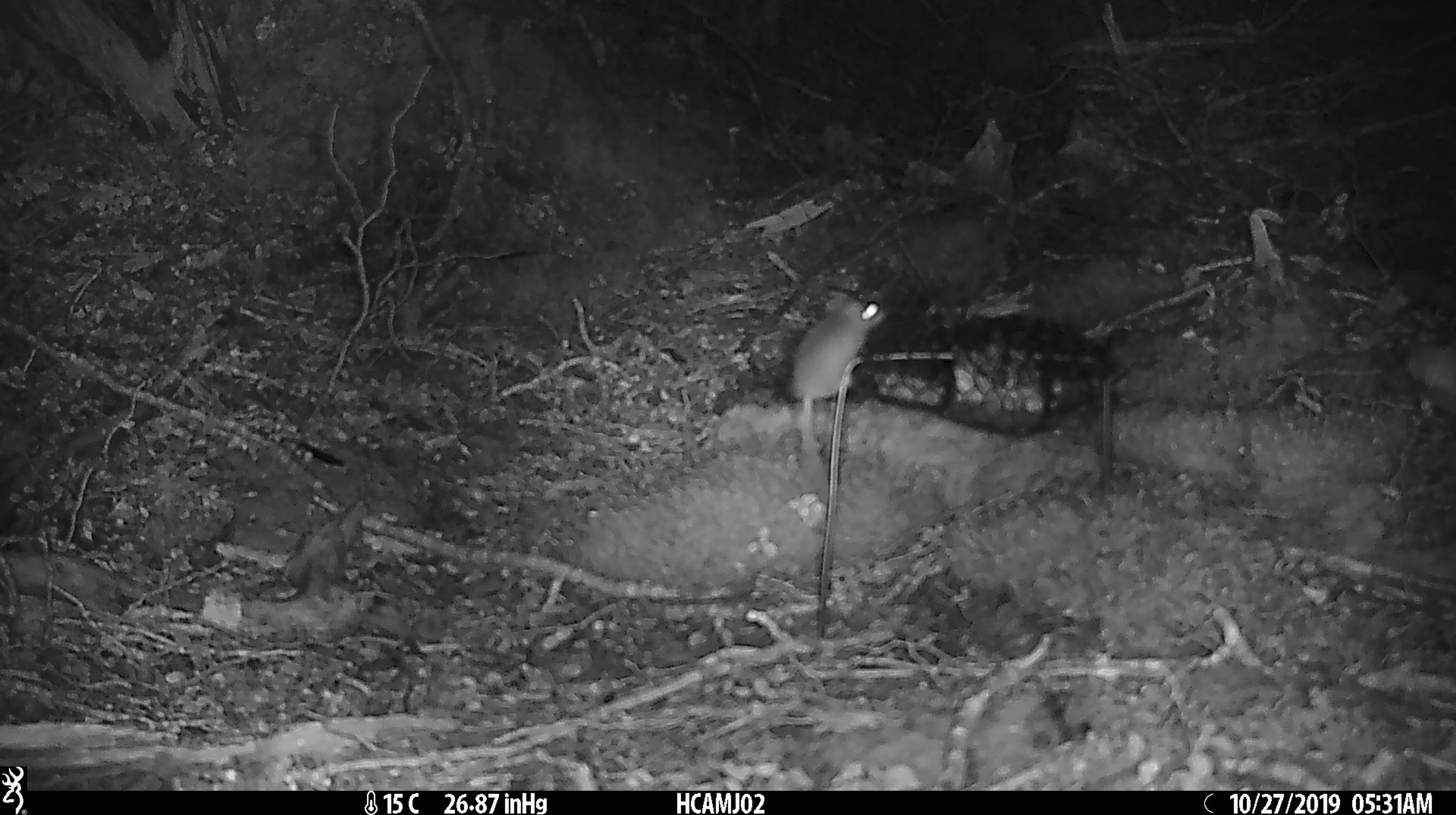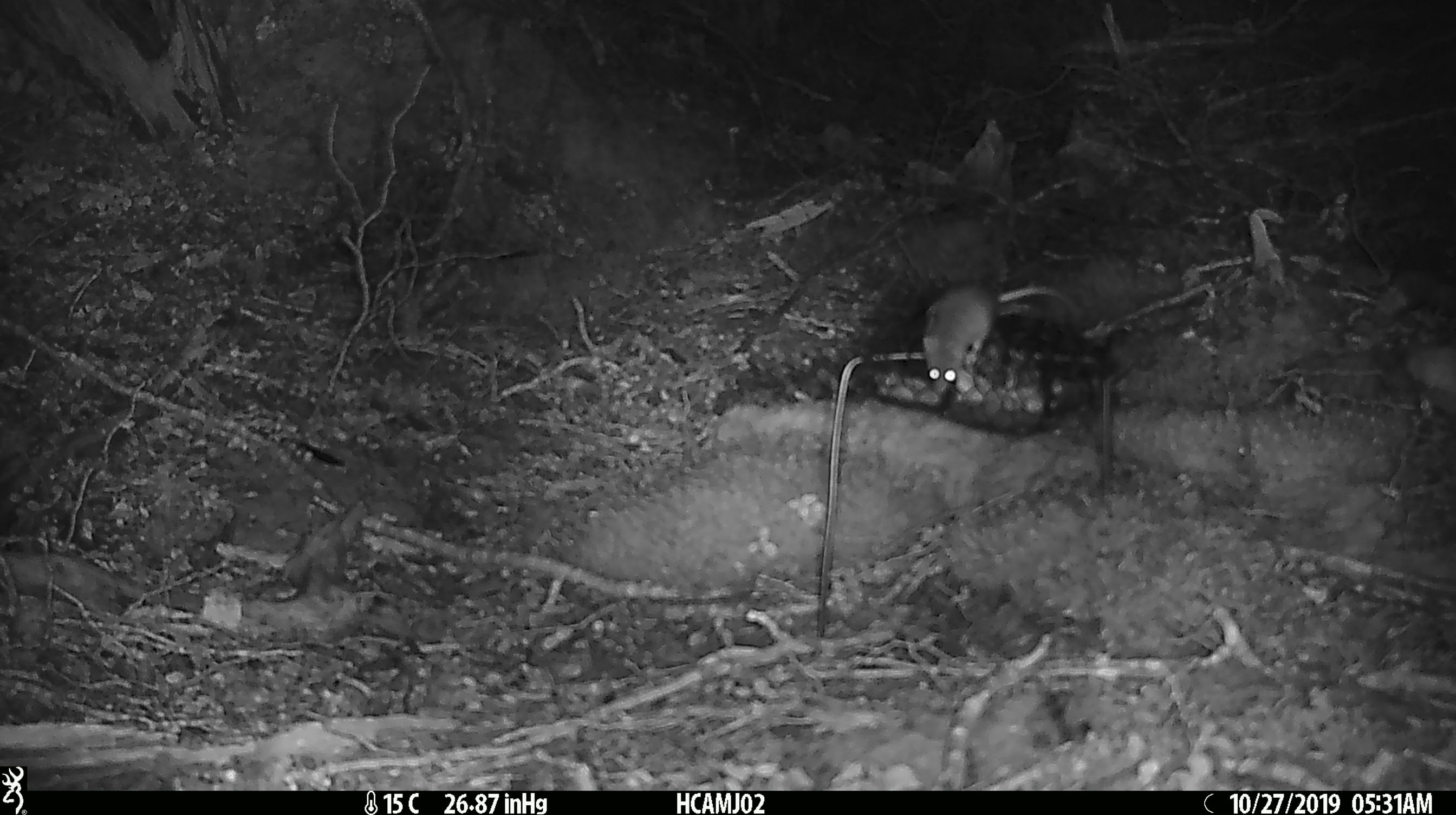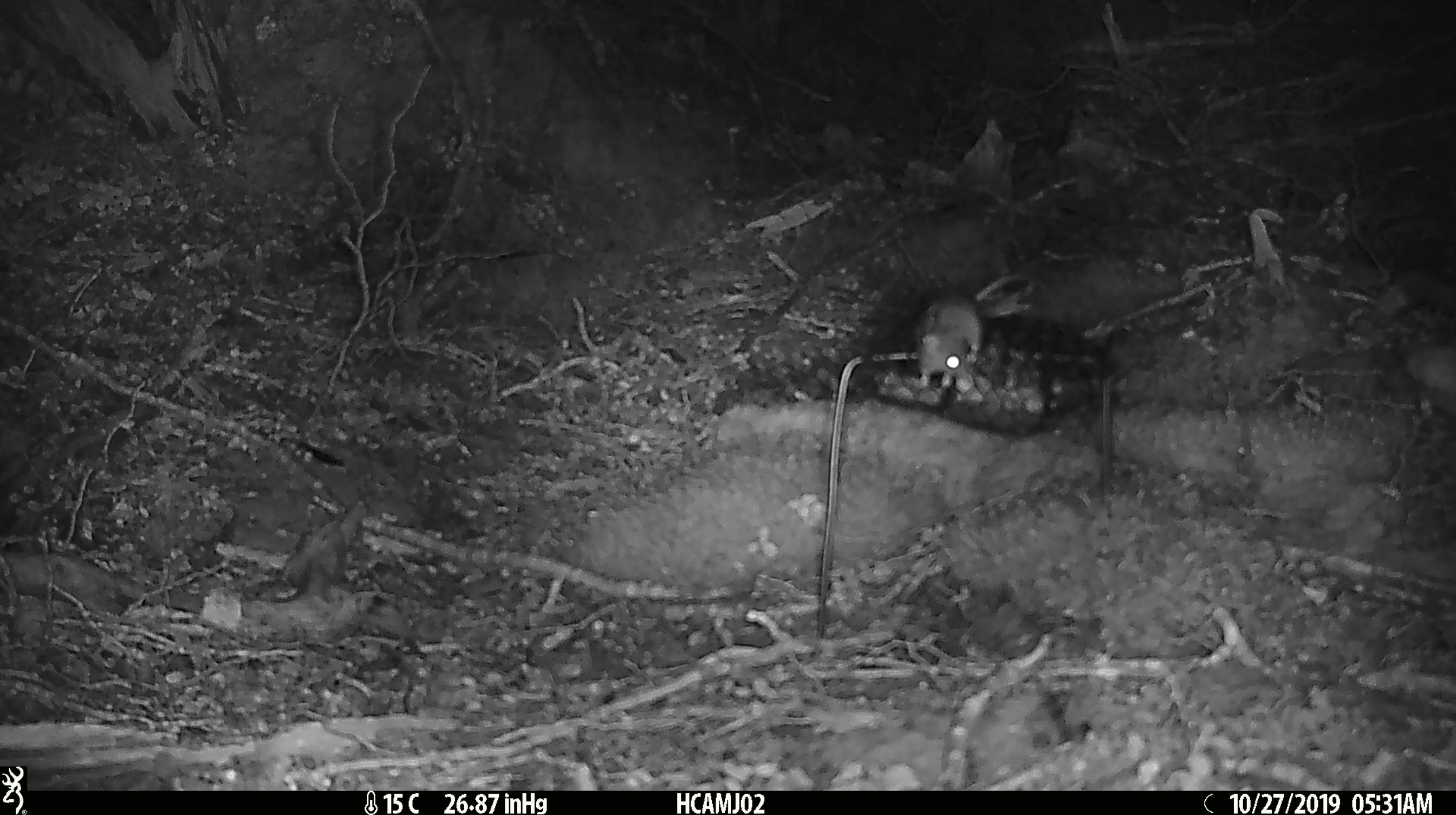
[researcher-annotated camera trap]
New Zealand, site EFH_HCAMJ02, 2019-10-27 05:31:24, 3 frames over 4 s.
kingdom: Animalia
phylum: Chordata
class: Mammalia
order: Rodentia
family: Muridae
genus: Mus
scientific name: Mus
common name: mouse